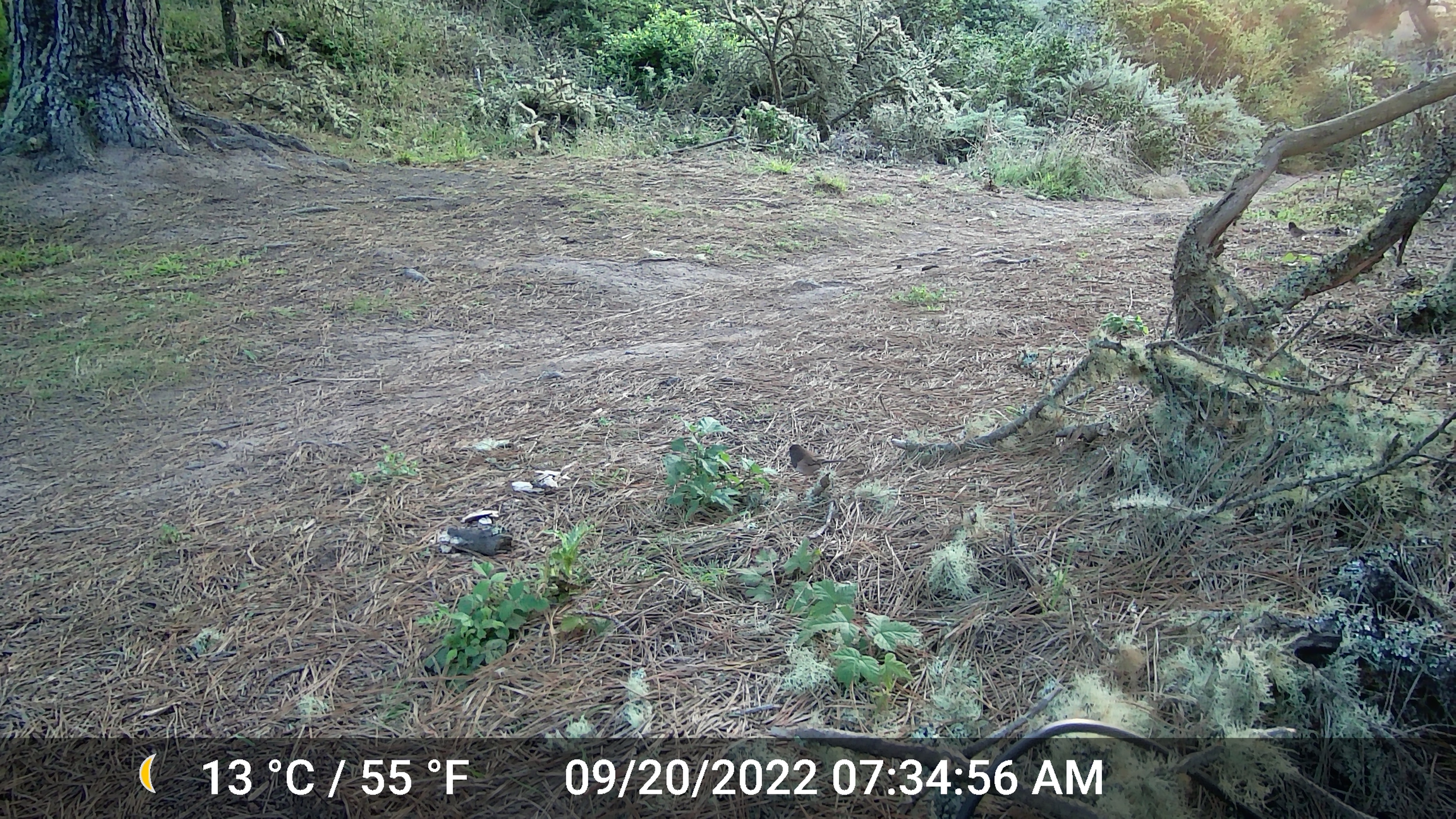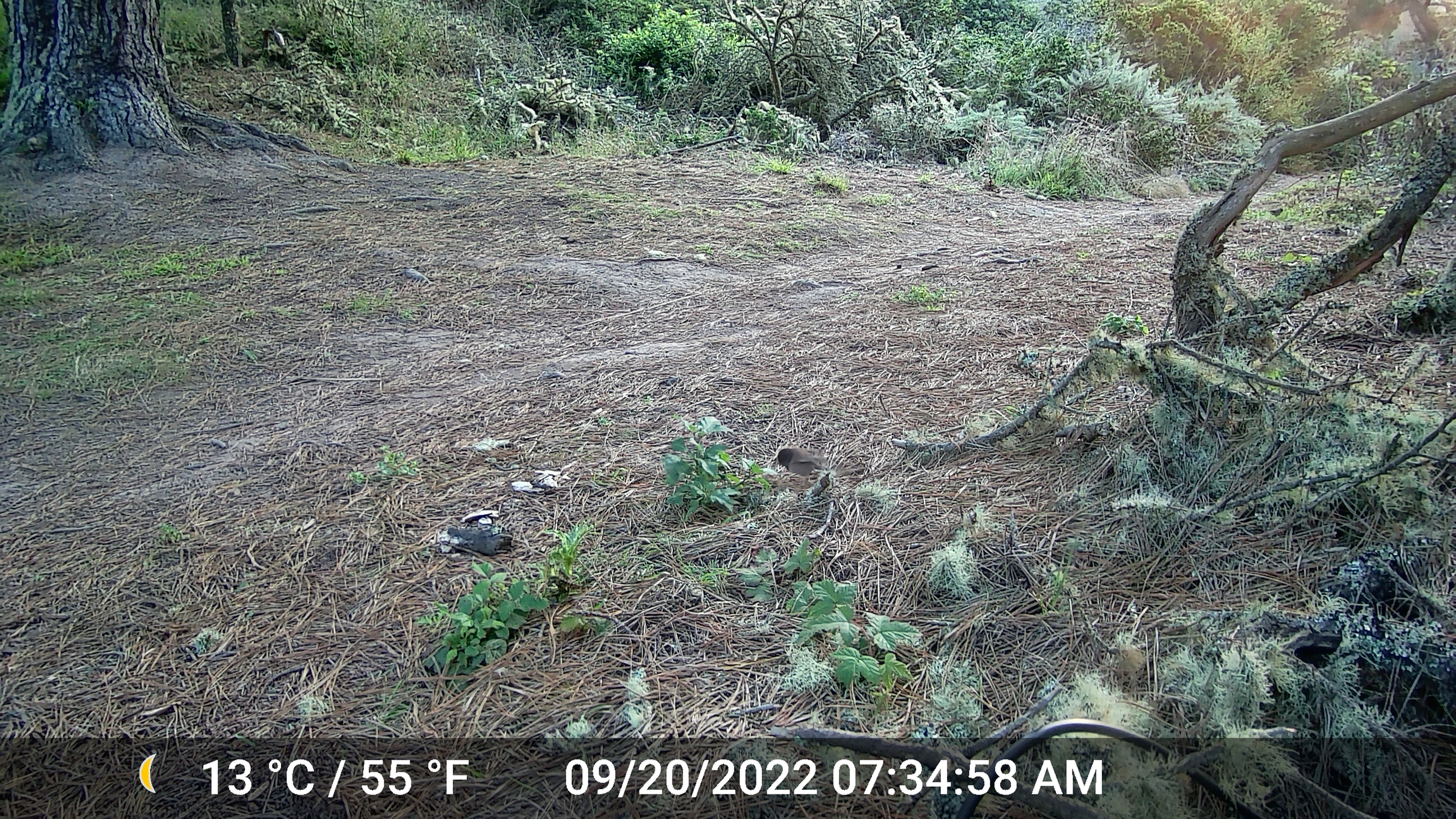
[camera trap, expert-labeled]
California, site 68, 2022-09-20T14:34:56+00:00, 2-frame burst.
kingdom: Animalia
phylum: Chordata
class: Aves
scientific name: Aves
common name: bird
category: unknown bird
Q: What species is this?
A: Unknown bird (bird) (Aves).